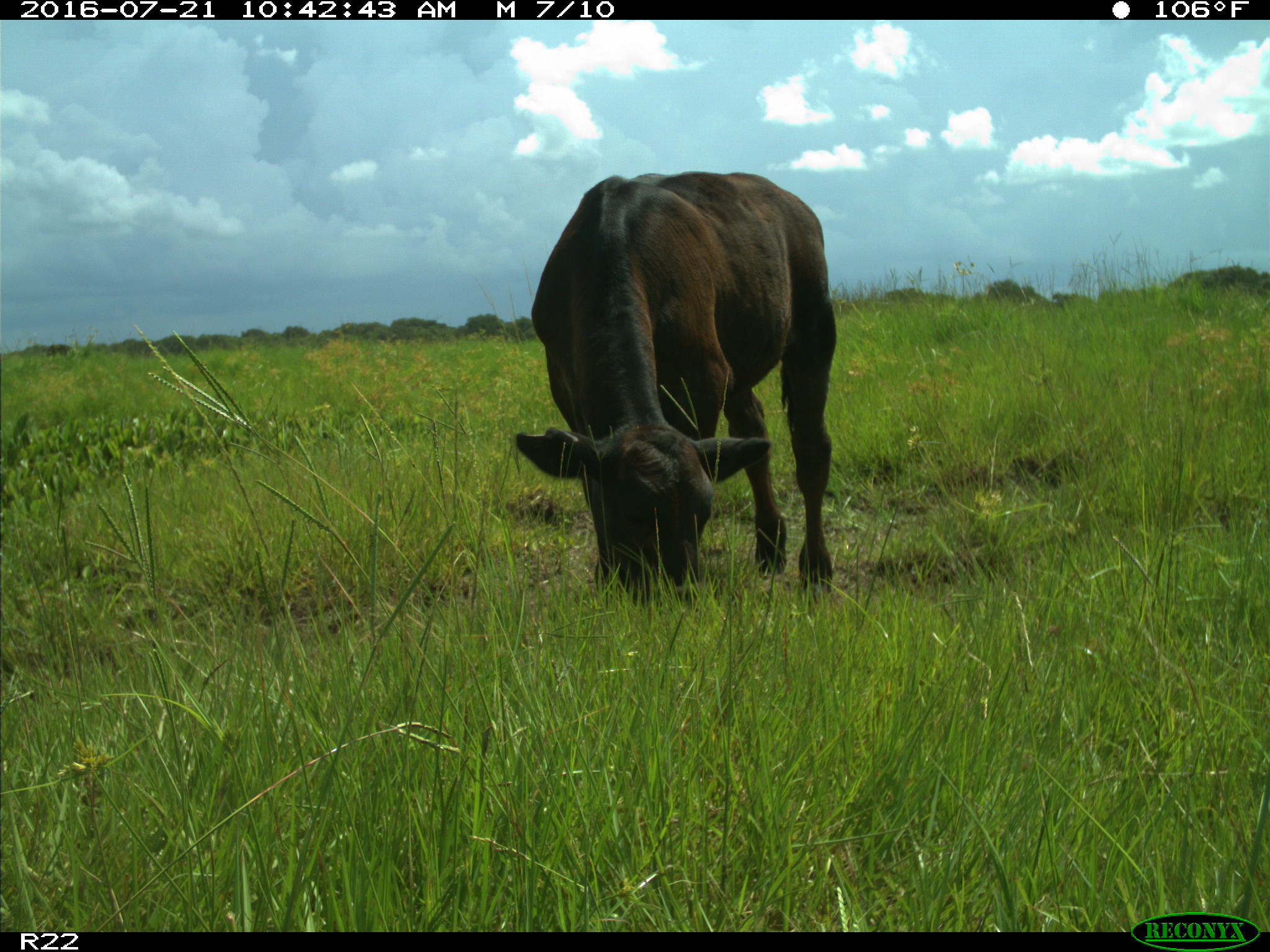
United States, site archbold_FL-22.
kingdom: Animalia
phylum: Chordata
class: Mammalia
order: Artiodactyla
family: Bovidae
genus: Bos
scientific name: Bos taurus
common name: domestic cow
Bos taurus (domestic cow).